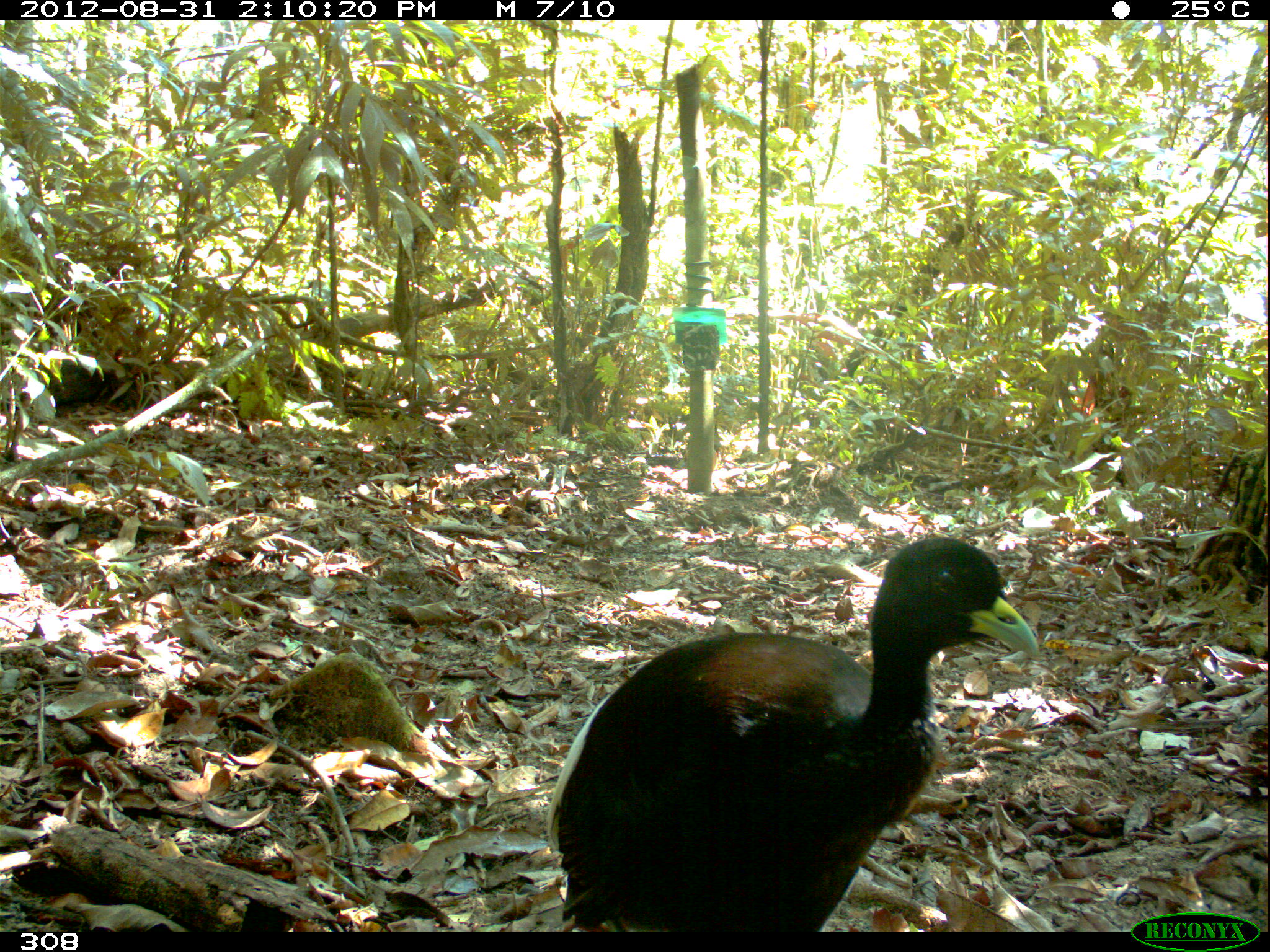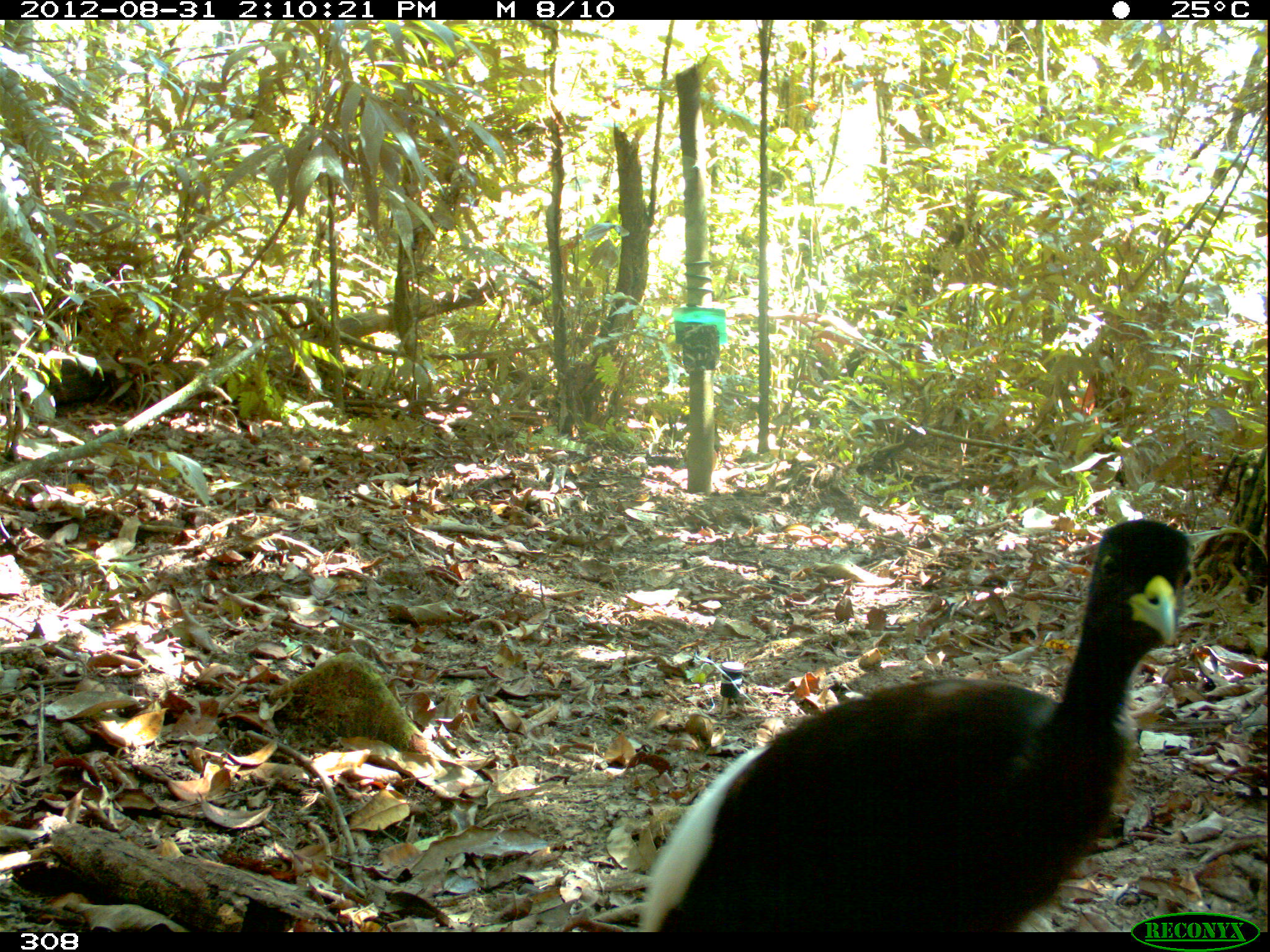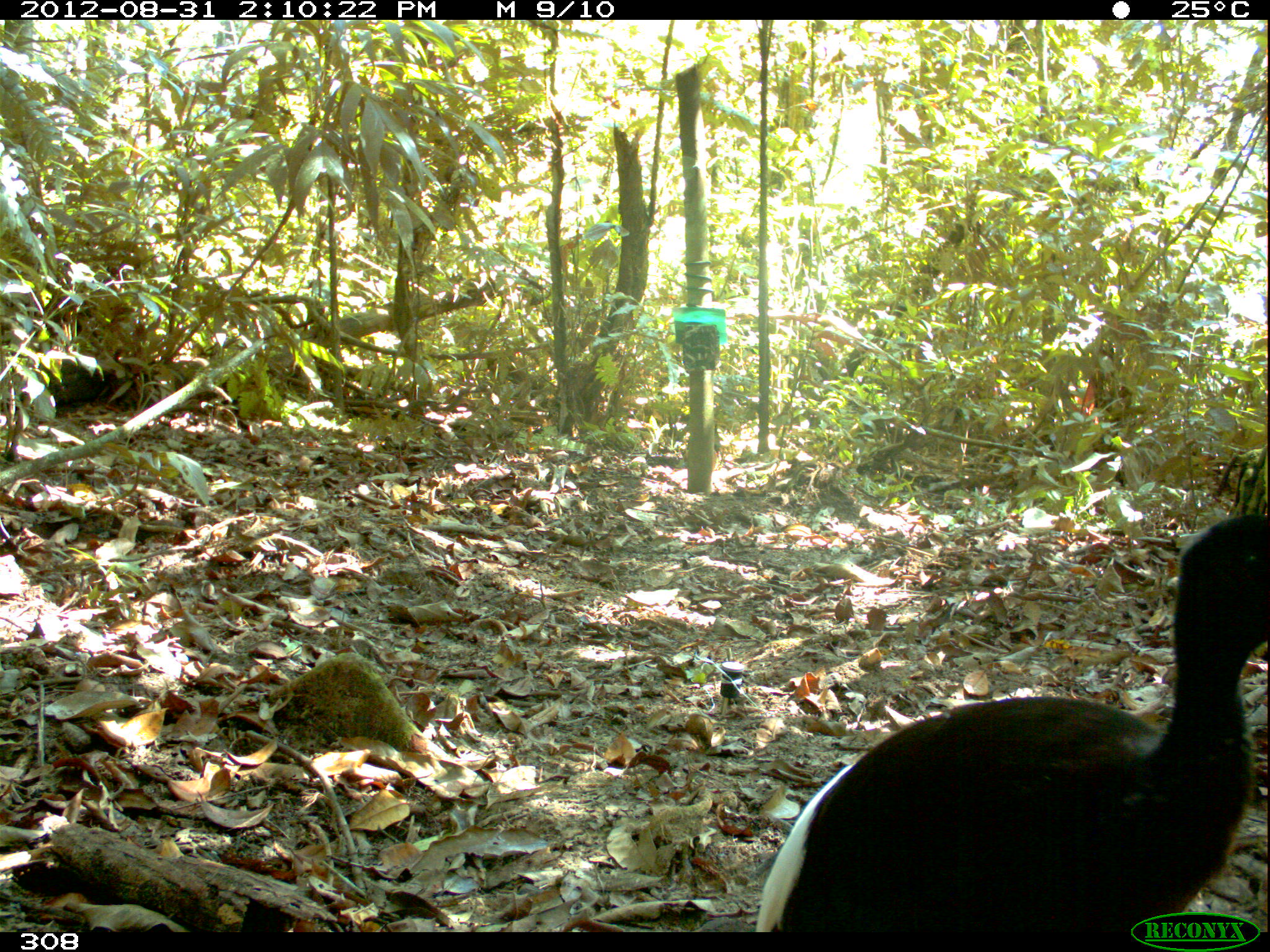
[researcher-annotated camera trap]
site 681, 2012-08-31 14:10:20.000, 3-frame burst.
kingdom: Animalia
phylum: Chordata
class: Aves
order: Gruiformes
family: Psophiidae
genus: Psophia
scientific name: Psophia leucoptera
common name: pale-winged trumpeter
Psophia leucoptera (pale-winged trumpeter).